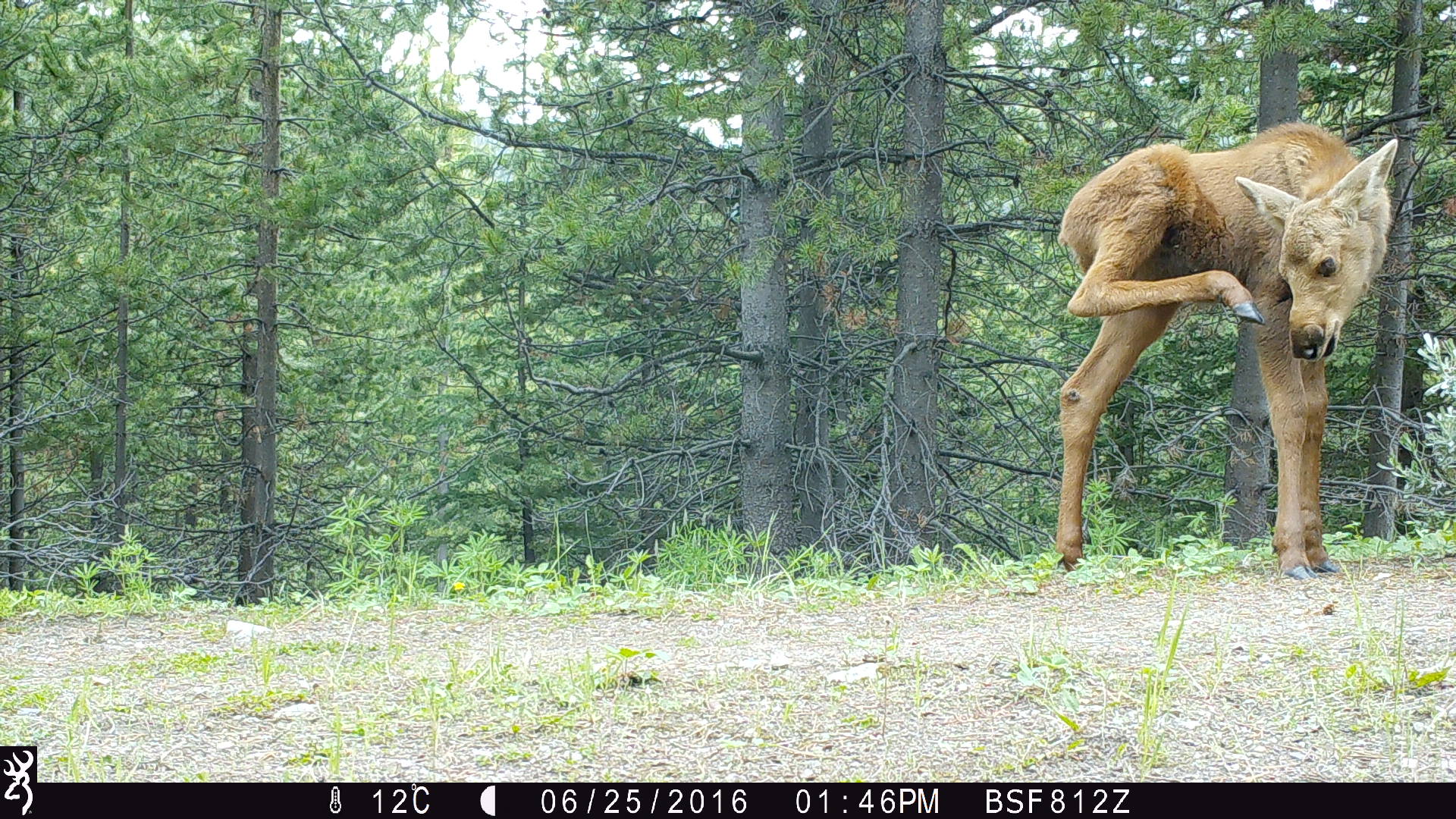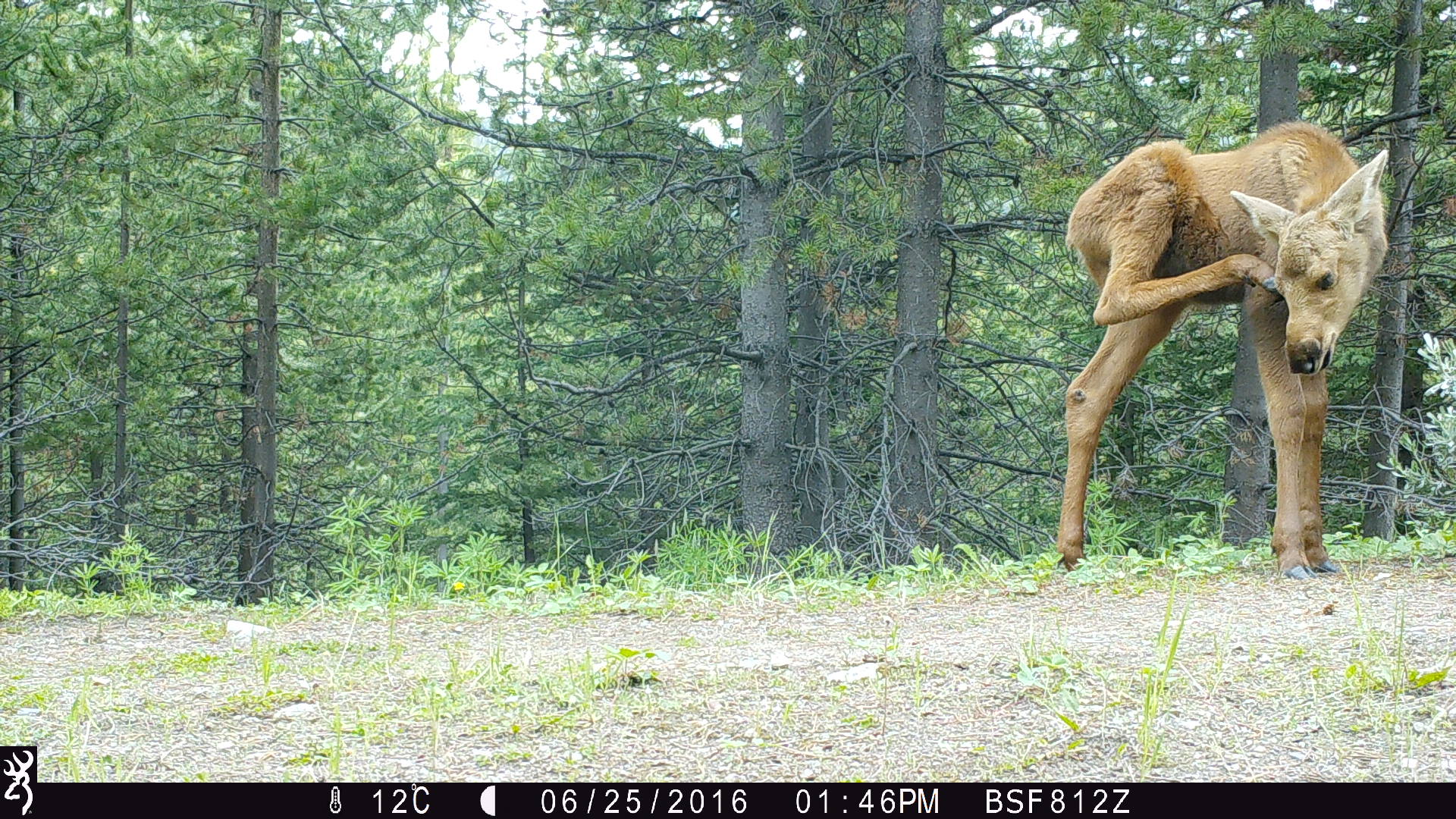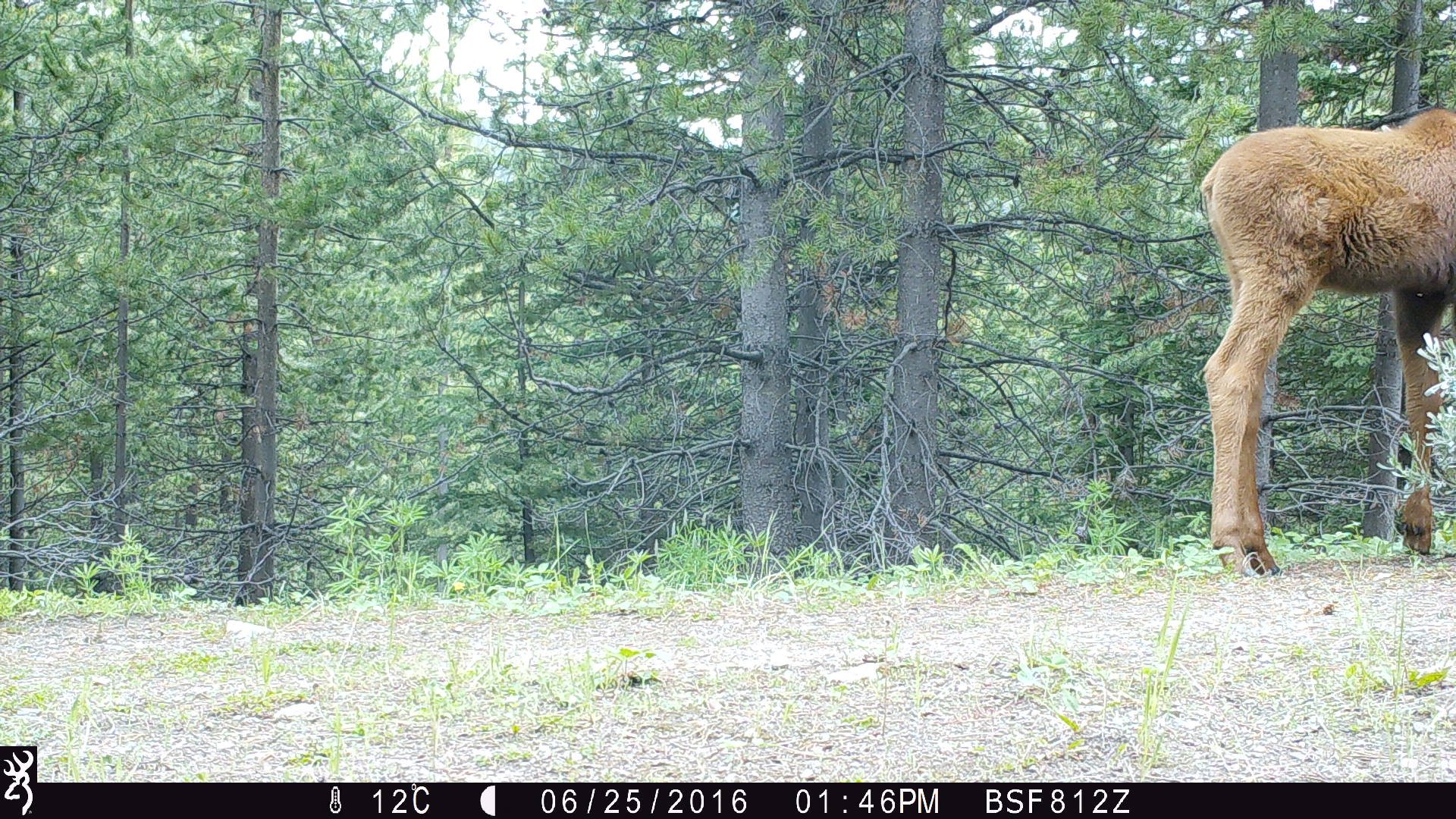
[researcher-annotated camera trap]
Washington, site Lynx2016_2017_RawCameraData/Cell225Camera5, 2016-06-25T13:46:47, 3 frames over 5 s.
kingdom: Animalia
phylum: Chordata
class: Mammalia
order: Artiodactyla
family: Cervidae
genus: Alces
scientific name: Alces alces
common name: moose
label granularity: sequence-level